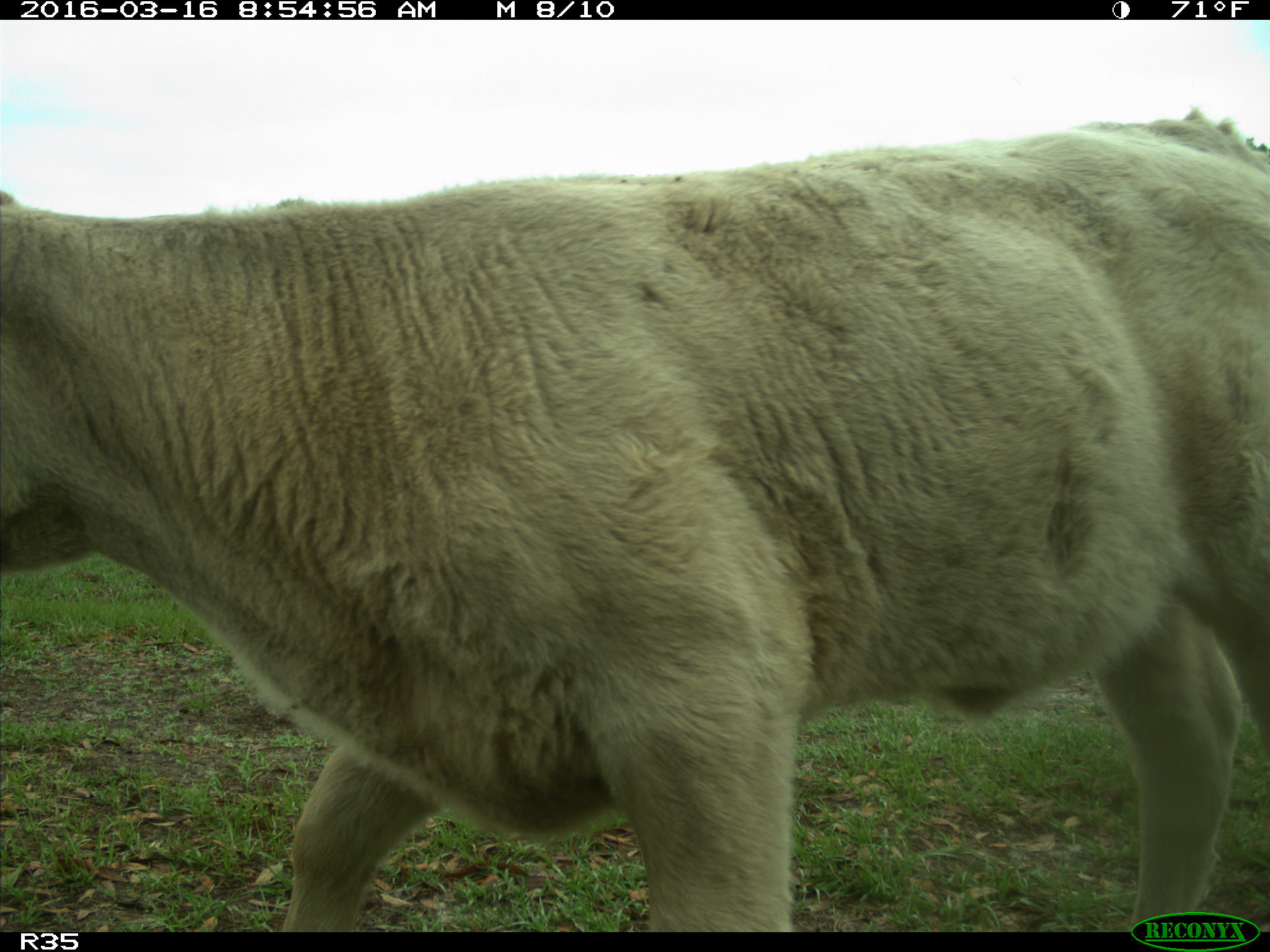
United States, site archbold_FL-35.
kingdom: Animalia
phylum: Chordata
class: Mammalia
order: Artiodactyla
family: Bovidae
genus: Bos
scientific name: Bos taurus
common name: domestic cow